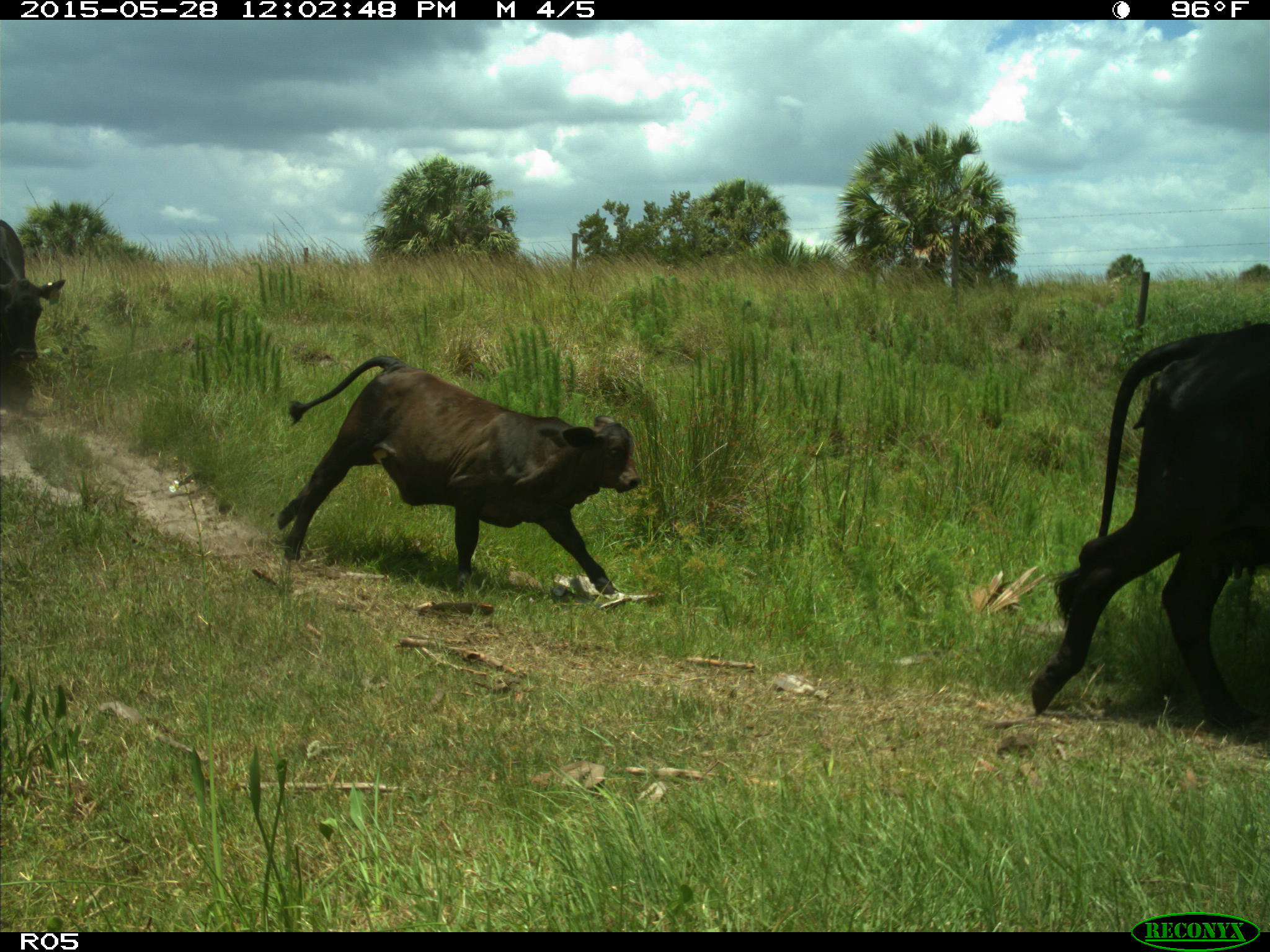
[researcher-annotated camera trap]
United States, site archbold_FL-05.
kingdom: Animalia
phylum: Chordata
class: Mammalia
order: Artiodactyla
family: Bovidae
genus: Bos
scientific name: Bos taurus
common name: domestic cow